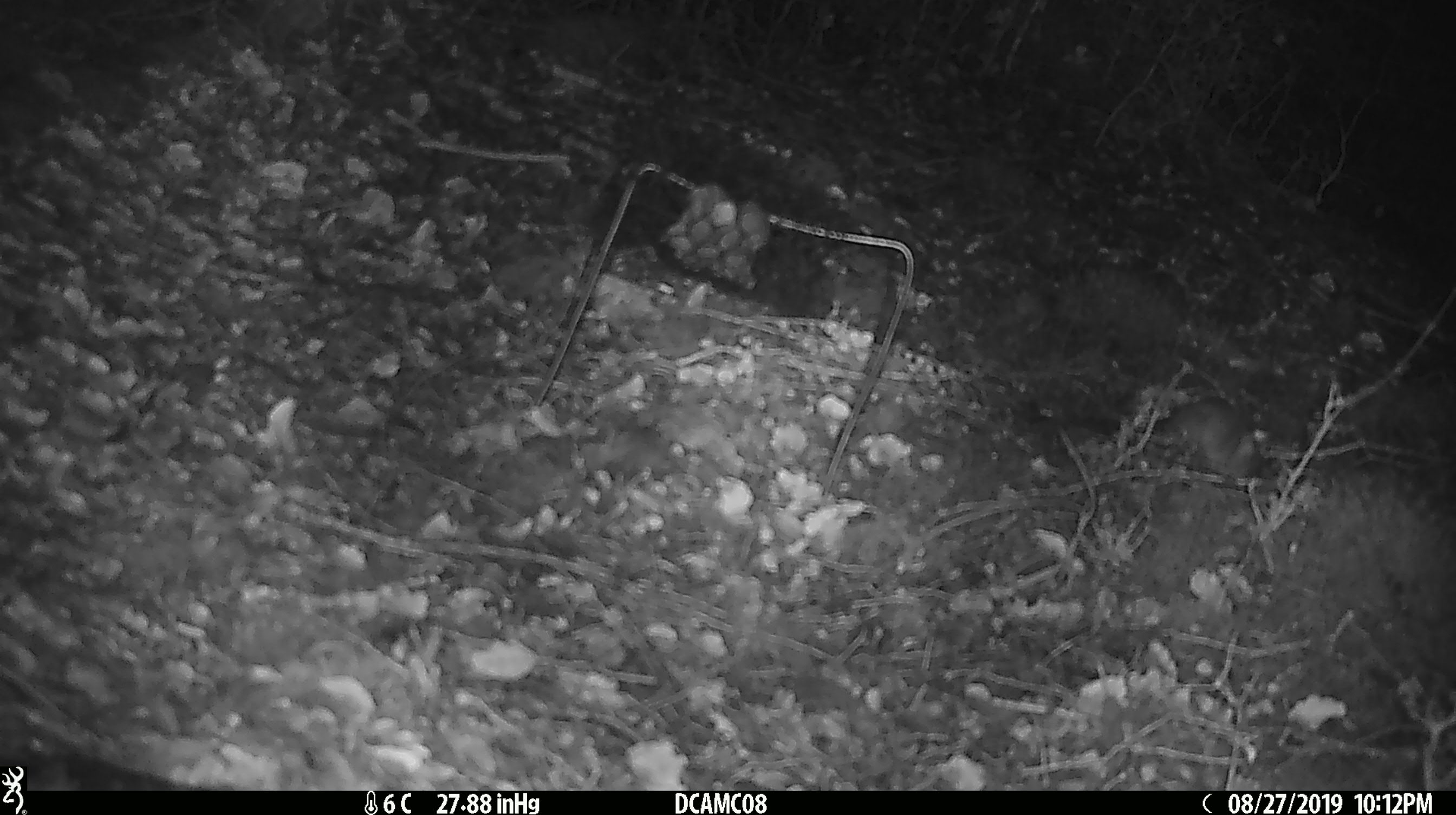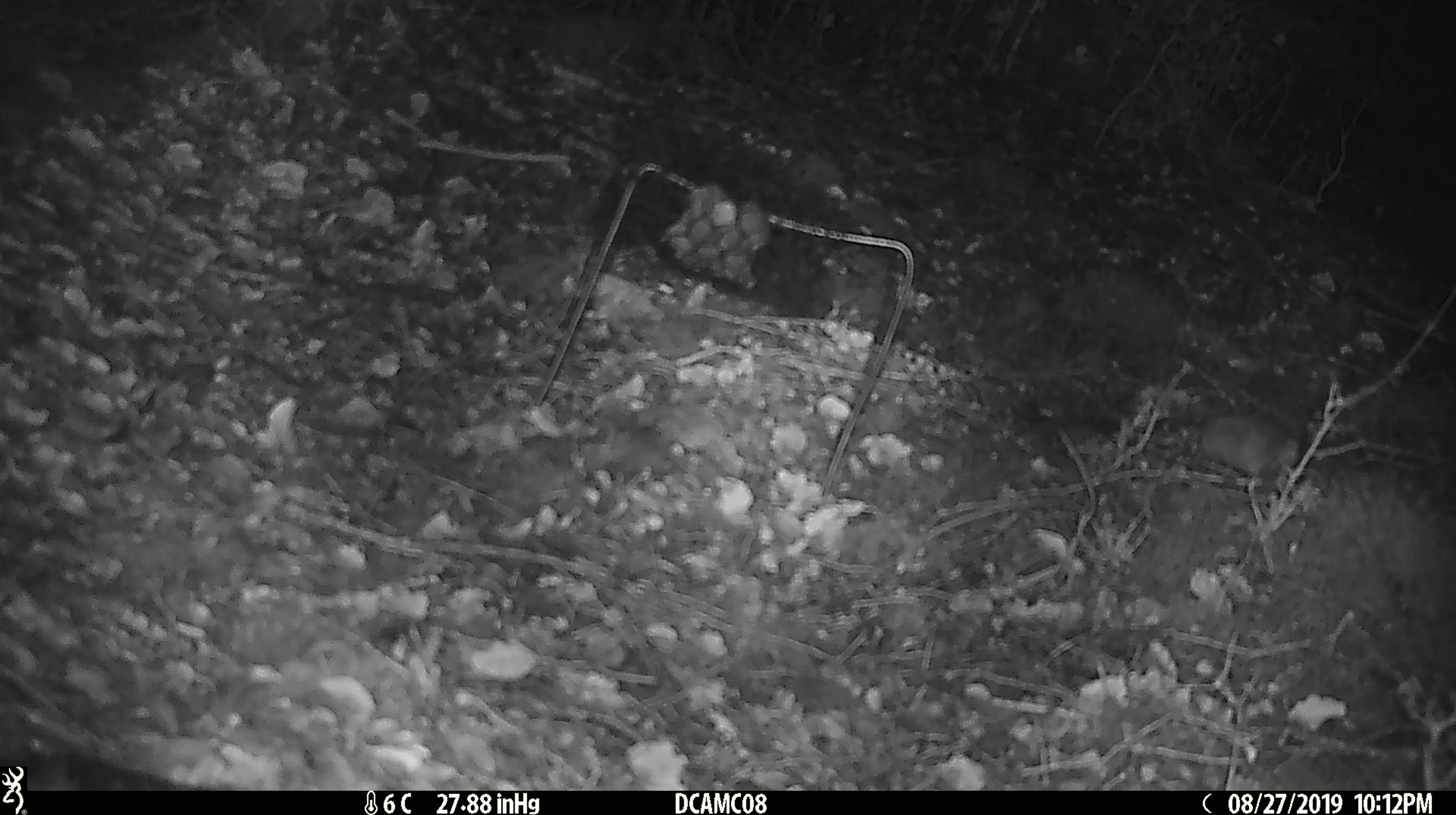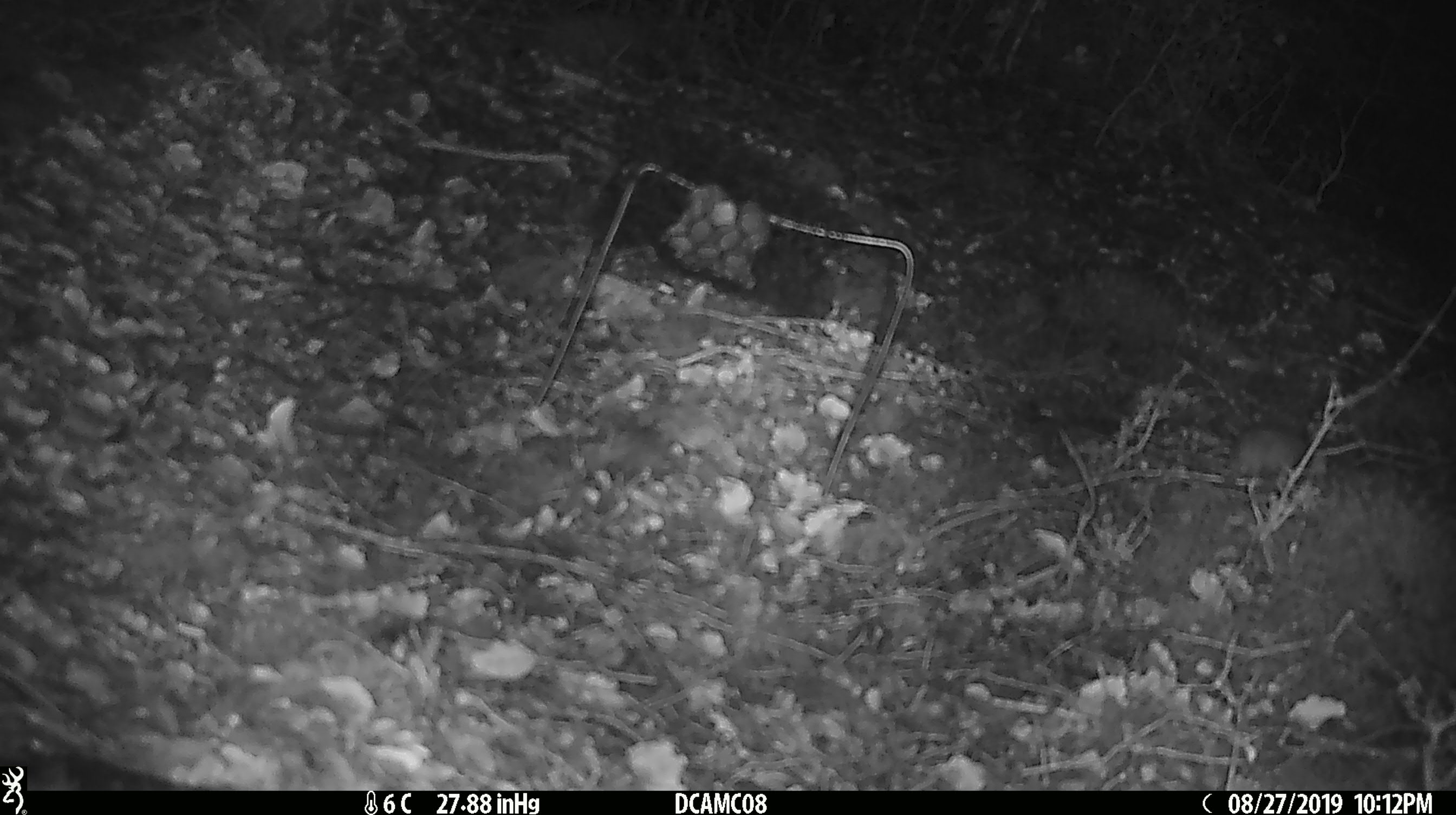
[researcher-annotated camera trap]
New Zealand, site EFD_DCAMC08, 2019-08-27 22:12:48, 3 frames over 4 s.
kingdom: Animalia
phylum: Chordata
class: Mammalia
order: Rodentia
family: Muridae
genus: Mus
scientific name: Mus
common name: mouse